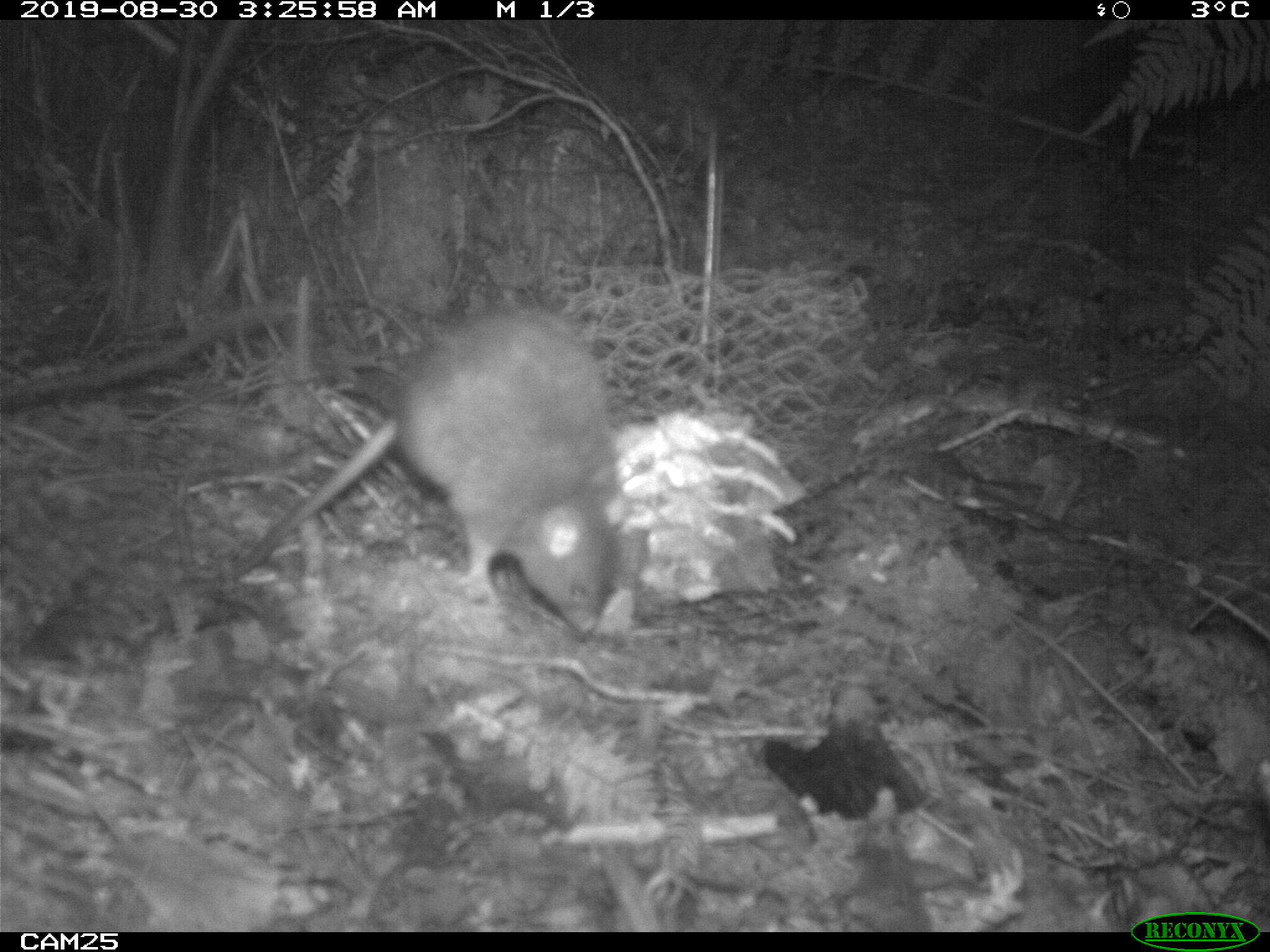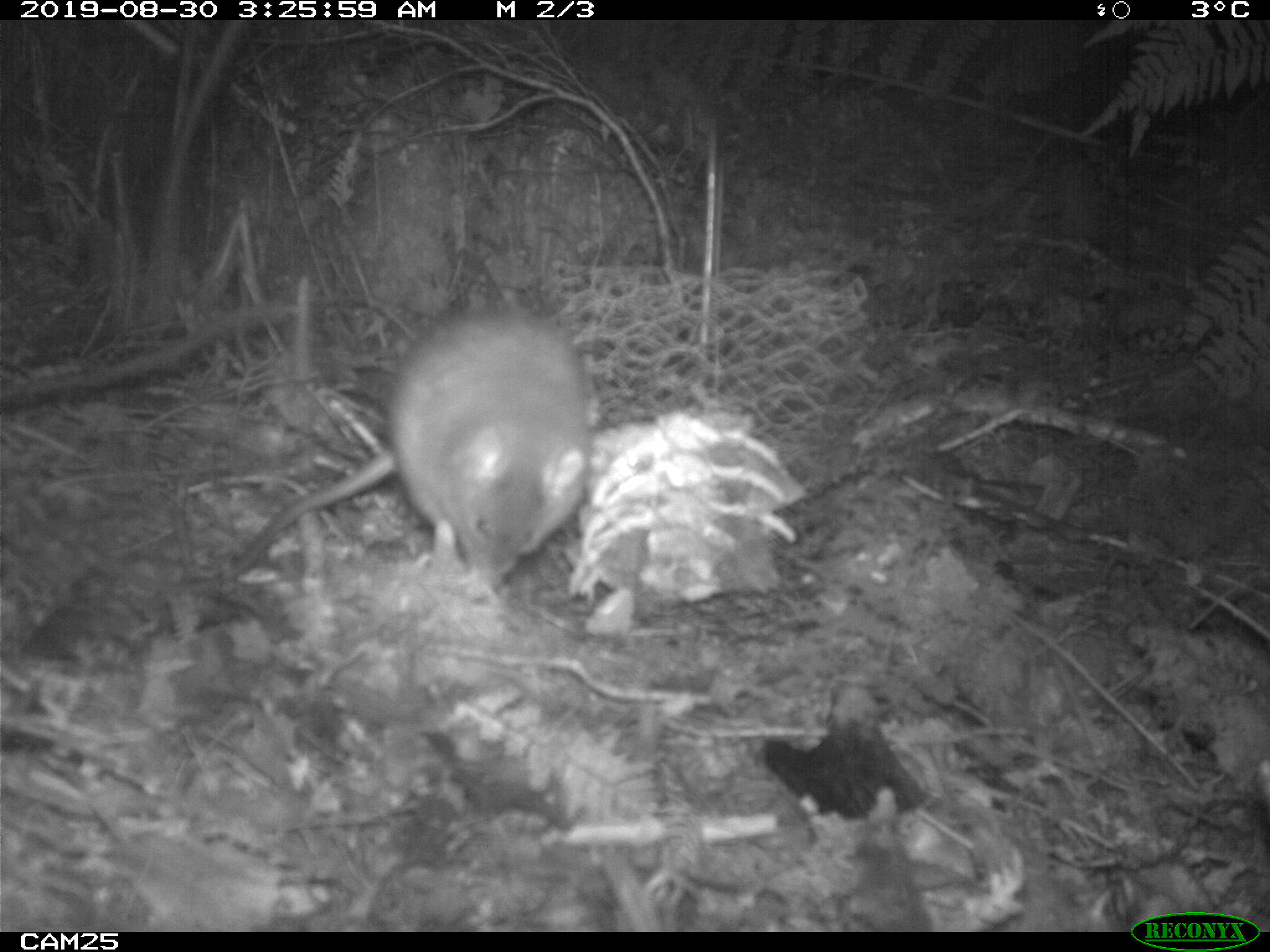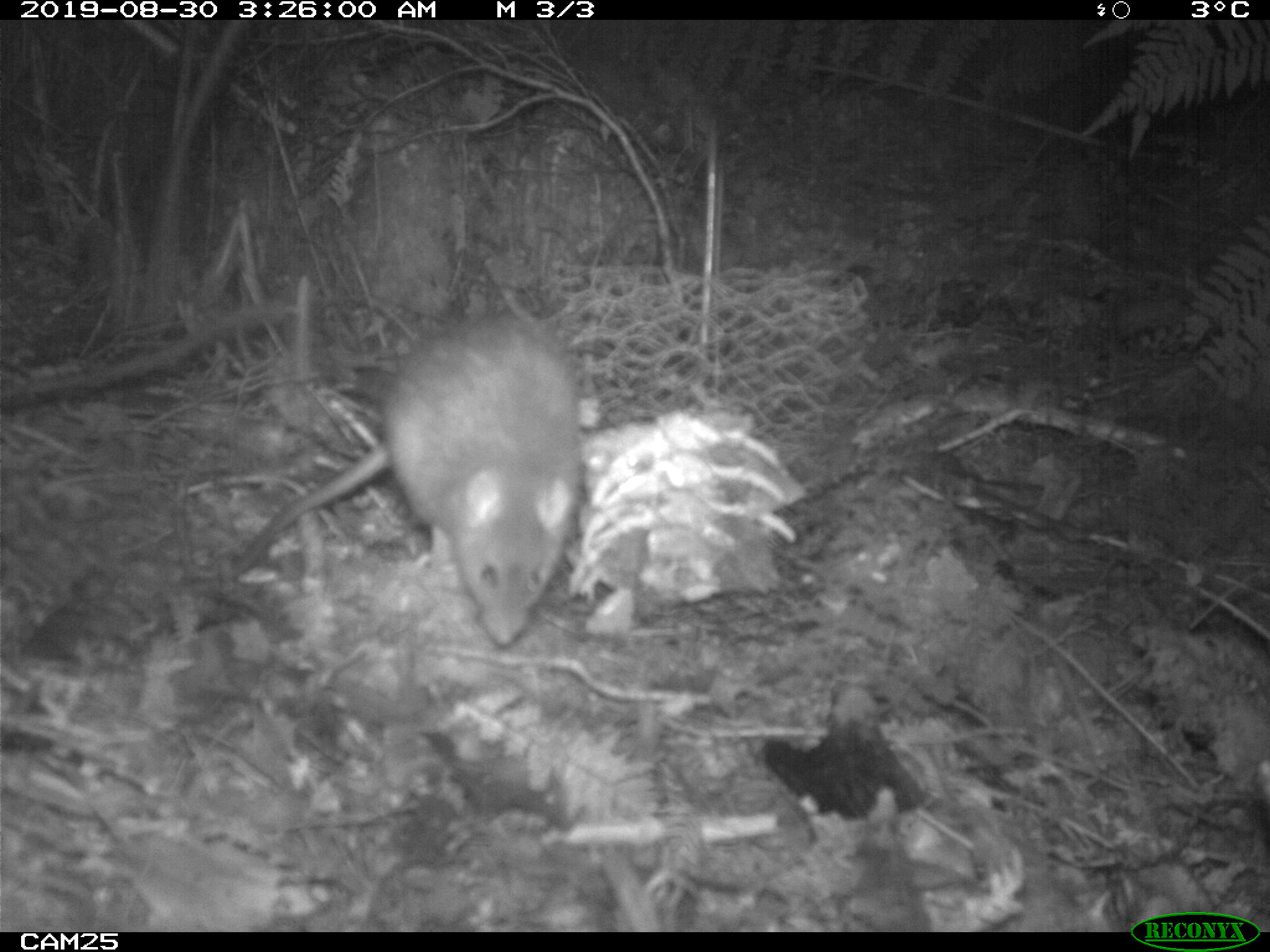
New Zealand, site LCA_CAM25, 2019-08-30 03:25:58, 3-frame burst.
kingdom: Animalia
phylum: Chordata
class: Mammalia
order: Rodentia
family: Muridae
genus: Rattus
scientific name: Rattus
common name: rat